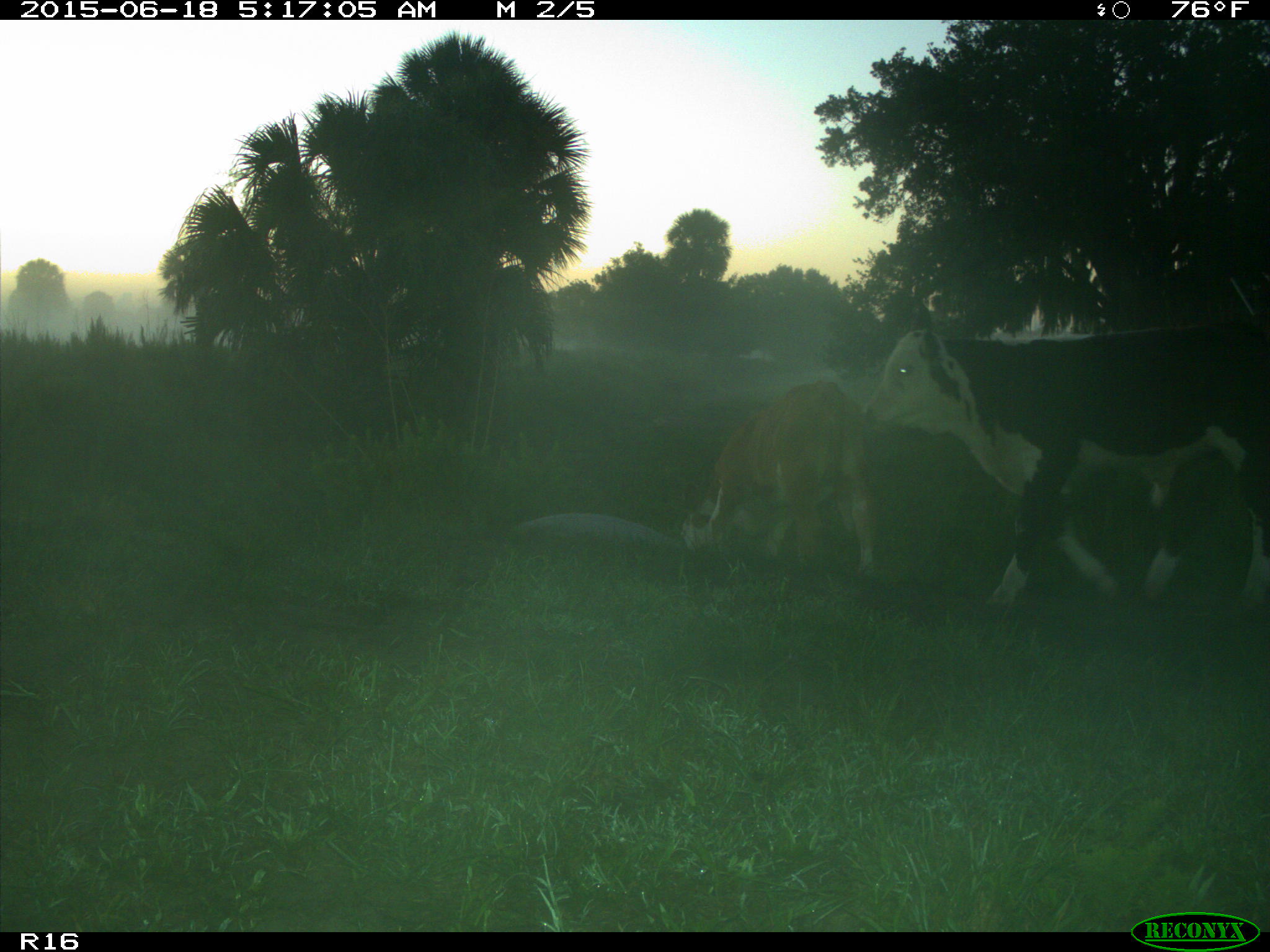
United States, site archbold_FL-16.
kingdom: Animalia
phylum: Chordata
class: Mammalia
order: Artiodactyla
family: Bovidae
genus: Bos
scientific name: Bos taurus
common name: domestic cow